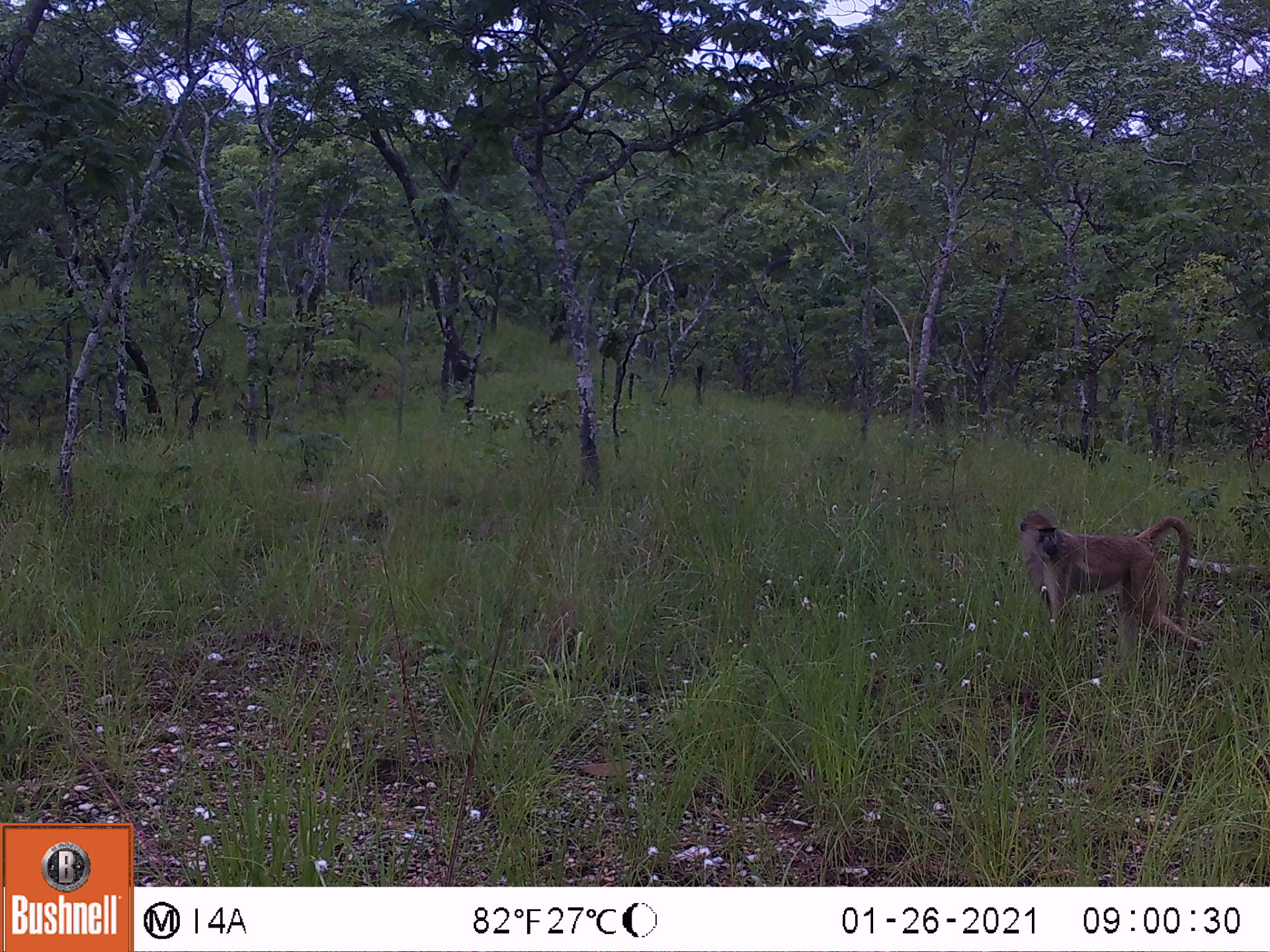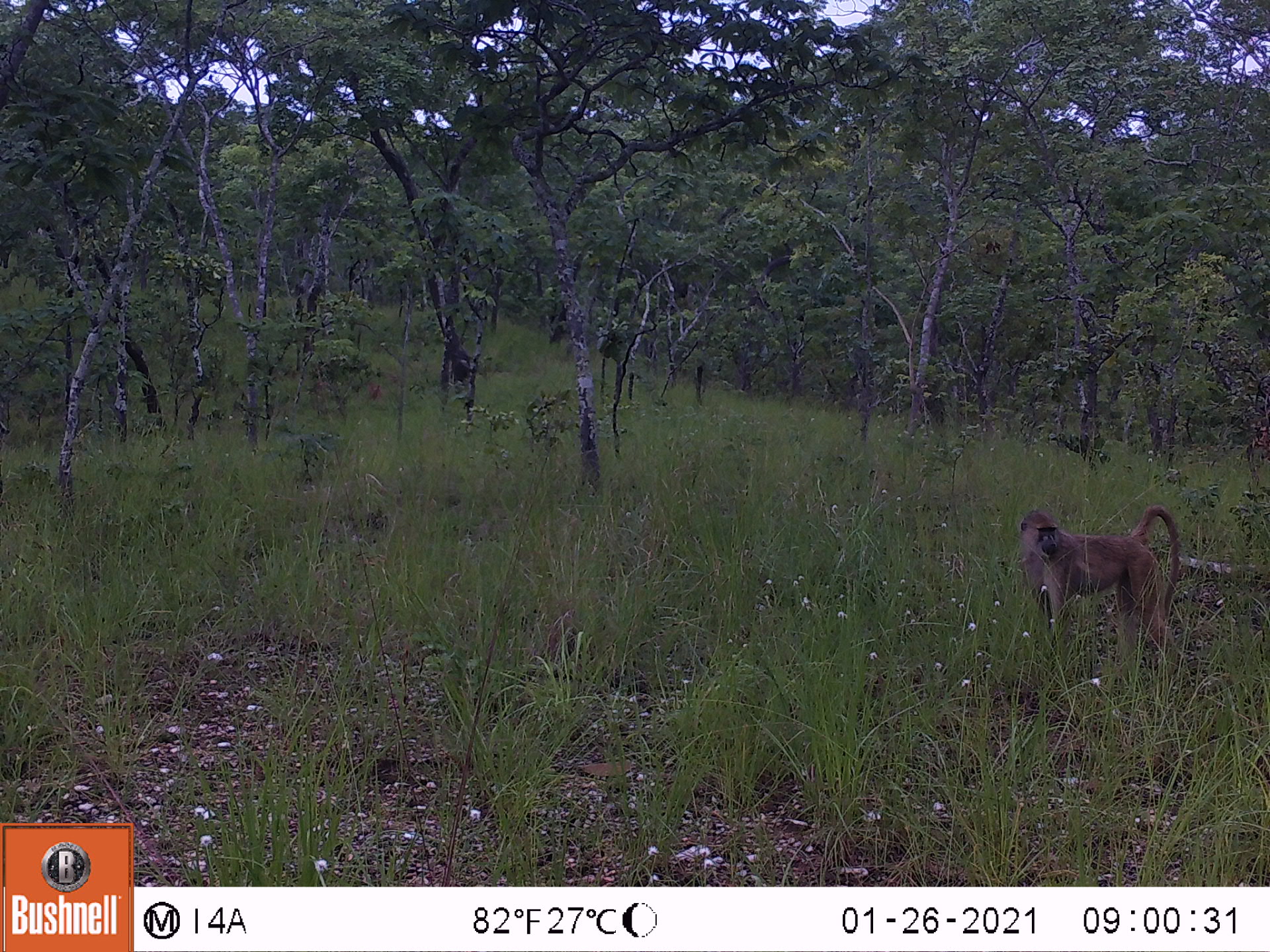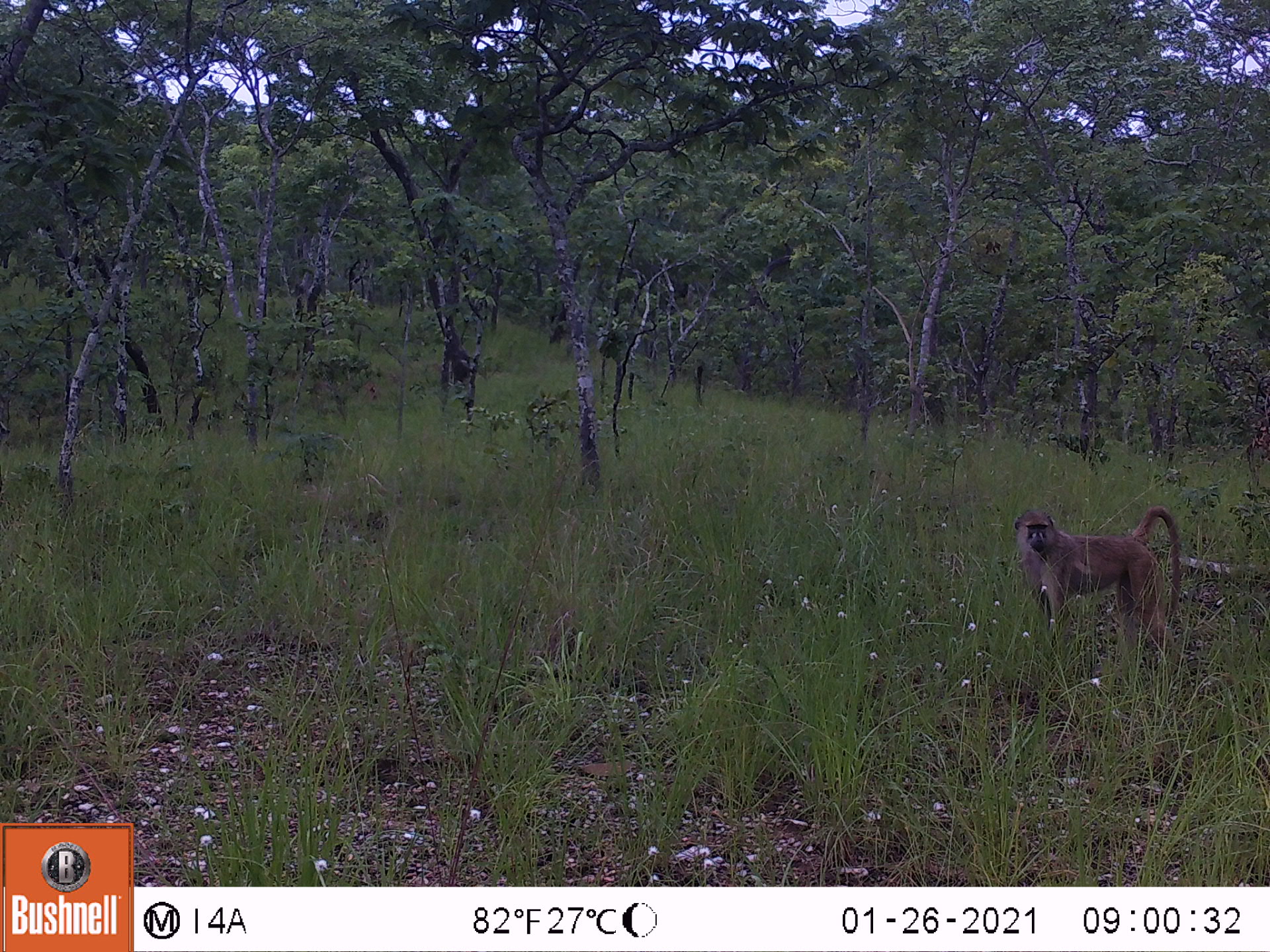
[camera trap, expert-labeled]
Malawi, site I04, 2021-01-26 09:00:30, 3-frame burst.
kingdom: Animalia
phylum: Chordata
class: Mammalia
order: Primates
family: Cercopithecidae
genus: Papio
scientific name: Papio cynocephalus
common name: yellow baboon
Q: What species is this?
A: Yellow baboon (Papio cynocephalus).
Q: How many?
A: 1.